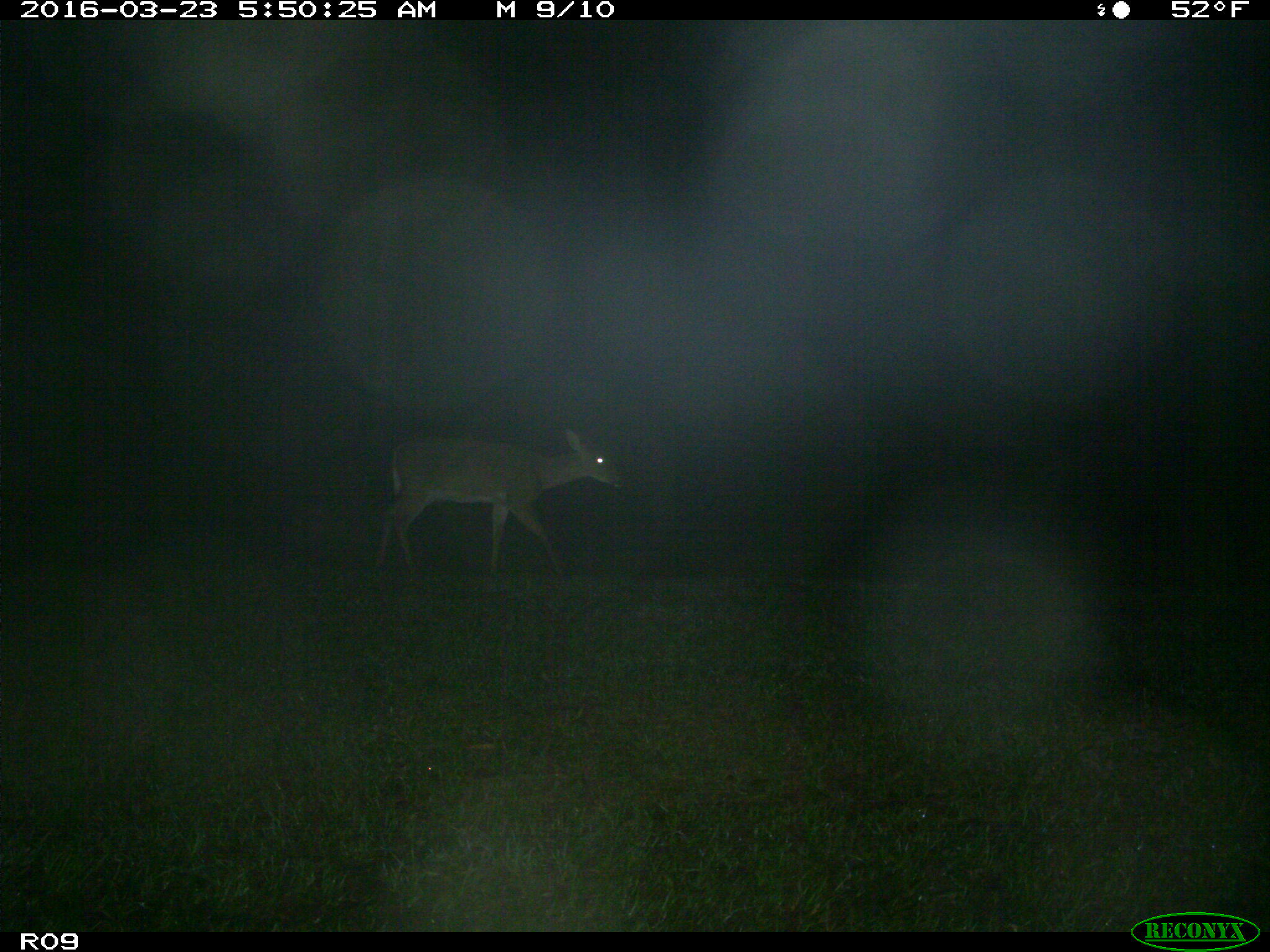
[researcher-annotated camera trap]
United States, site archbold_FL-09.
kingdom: Animalia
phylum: Chordata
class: Mammalia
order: Artiodactyla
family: Cervidae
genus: Odocoileus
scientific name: Odocoileus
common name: deer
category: unidentified deer